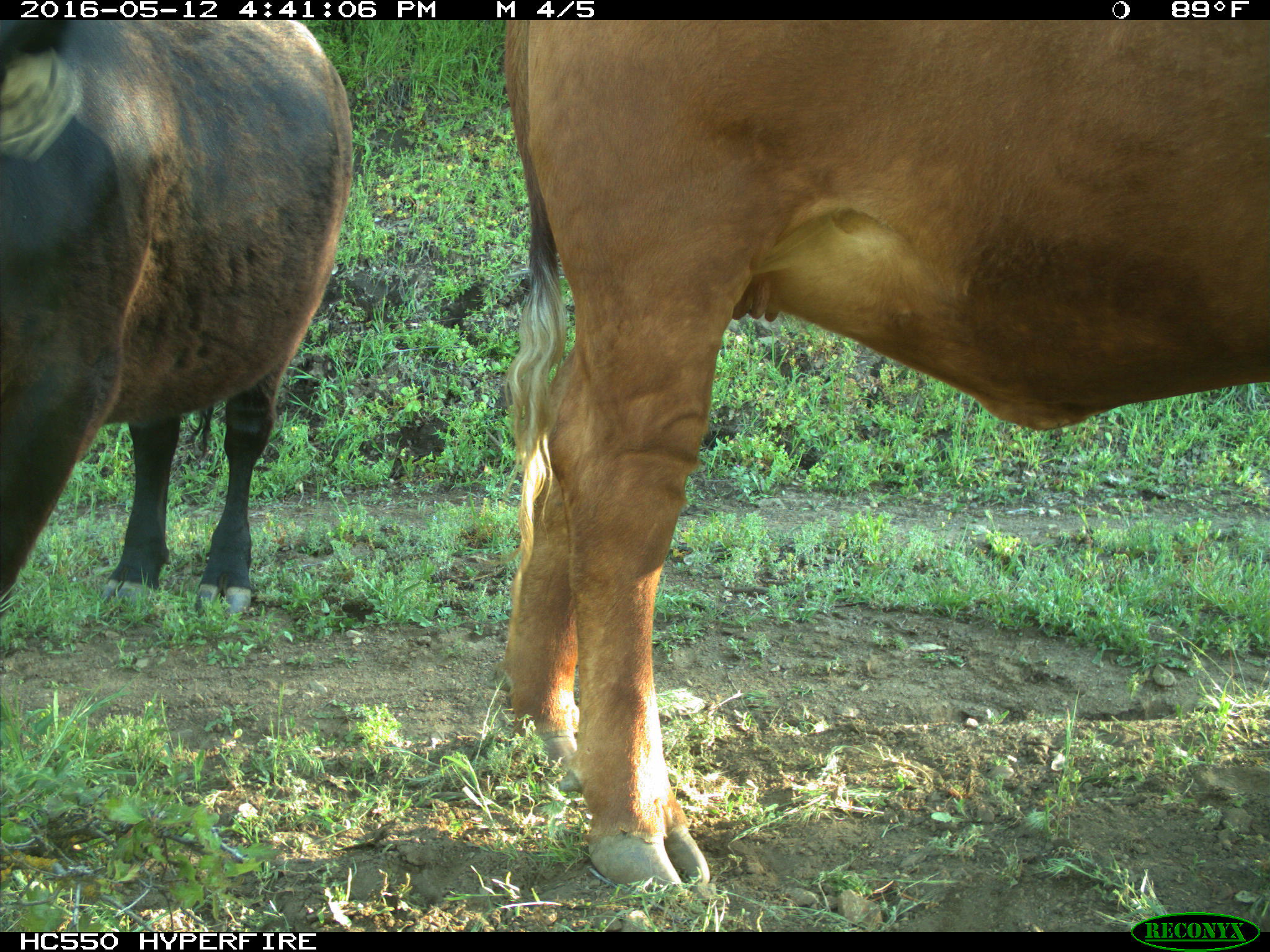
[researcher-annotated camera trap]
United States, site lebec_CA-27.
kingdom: Animalia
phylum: Chordata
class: Mammalia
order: Artiodactyla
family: Bovidae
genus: Bos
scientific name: Bos taurus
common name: domestic cow